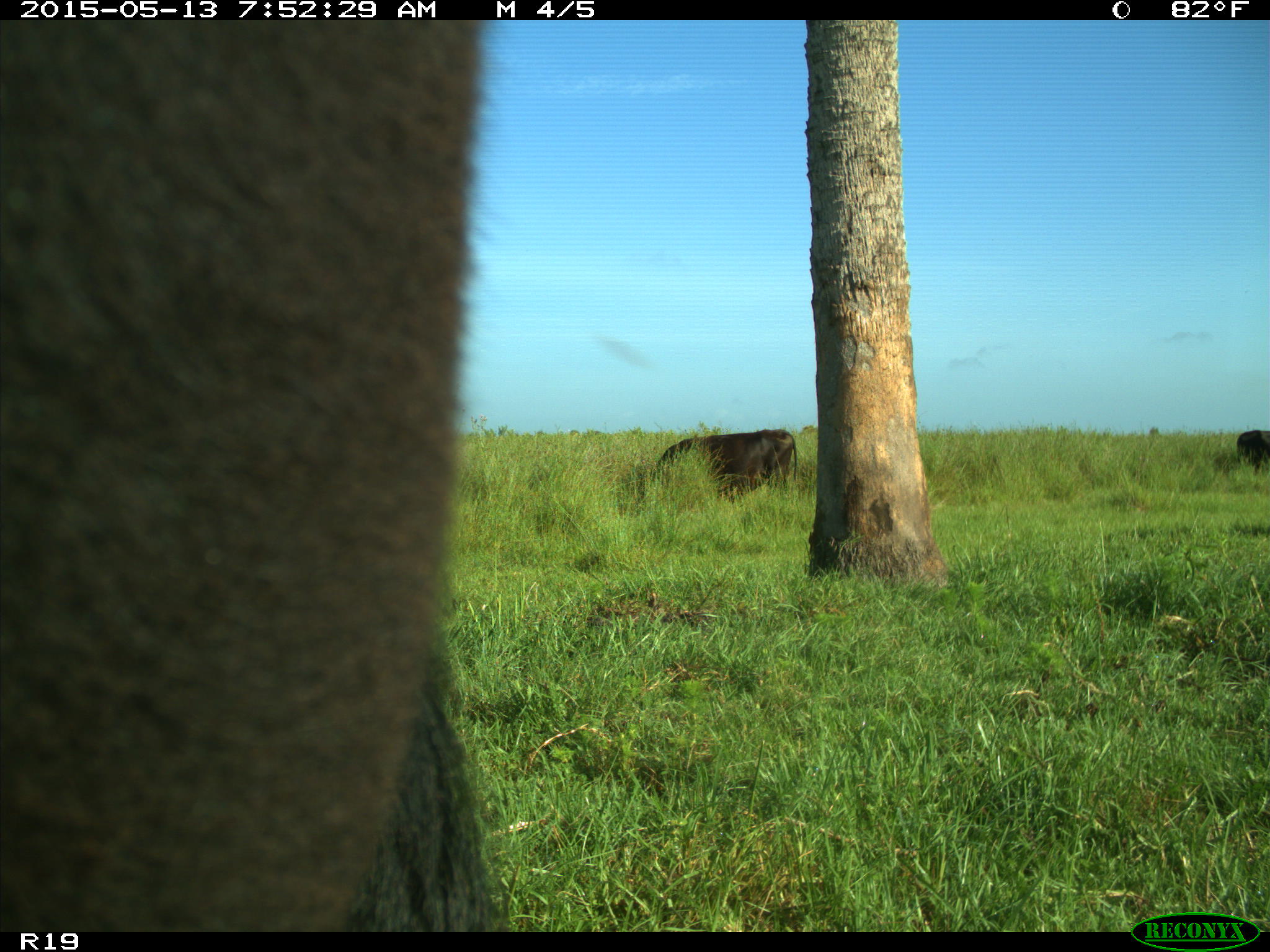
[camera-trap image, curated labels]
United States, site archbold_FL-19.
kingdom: Animalia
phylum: Chordata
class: Mammalia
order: Artiodactyla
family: Bovidae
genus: Bos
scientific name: Bos taurus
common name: domestic cow